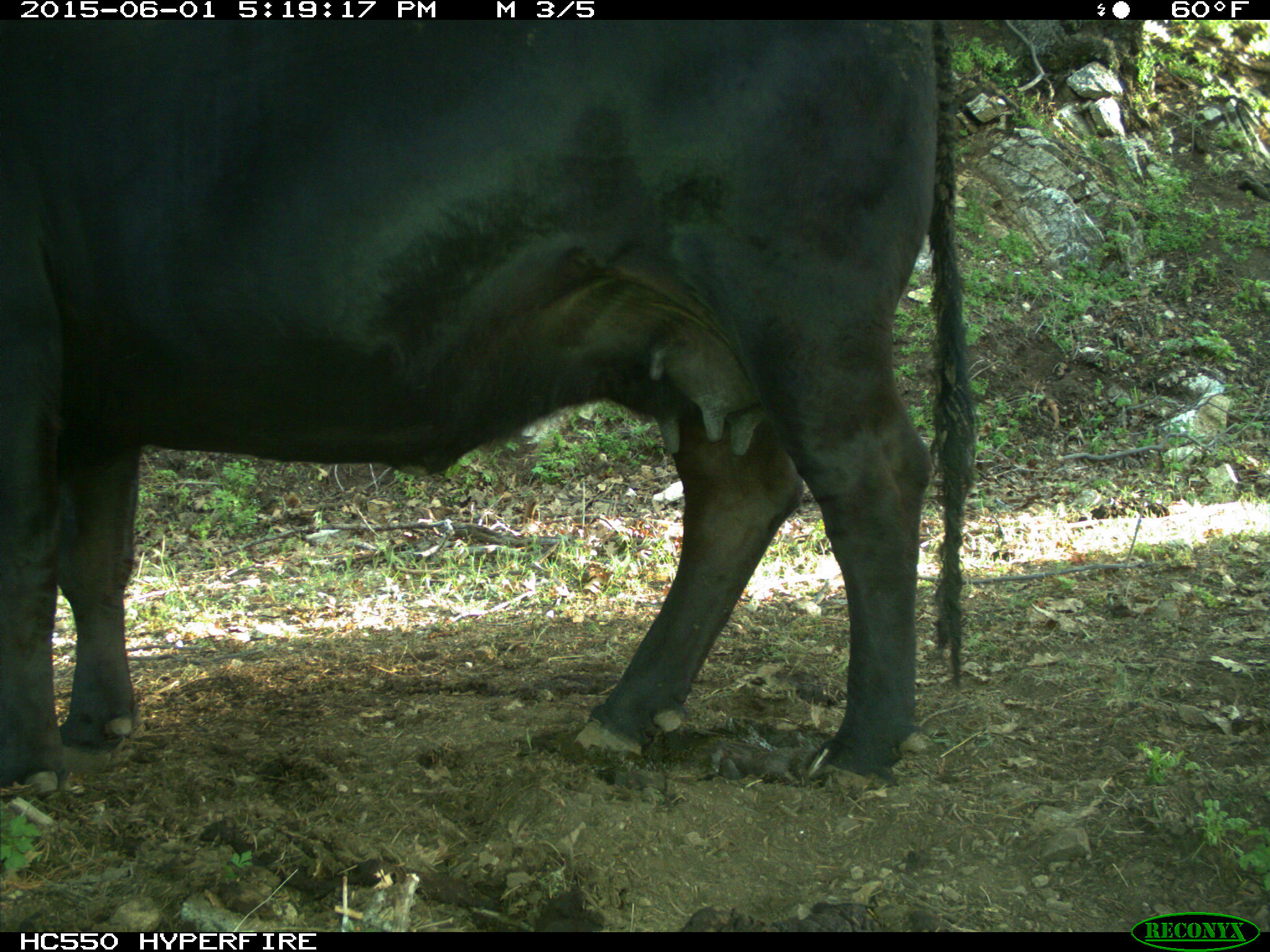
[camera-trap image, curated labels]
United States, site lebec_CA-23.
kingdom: Animalia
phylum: Chordata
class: Mammalia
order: Artiodactyla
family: Bovidae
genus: Bos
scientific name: Bos taurus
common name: domestic cow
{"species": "Bos taurus (domestic cow)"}